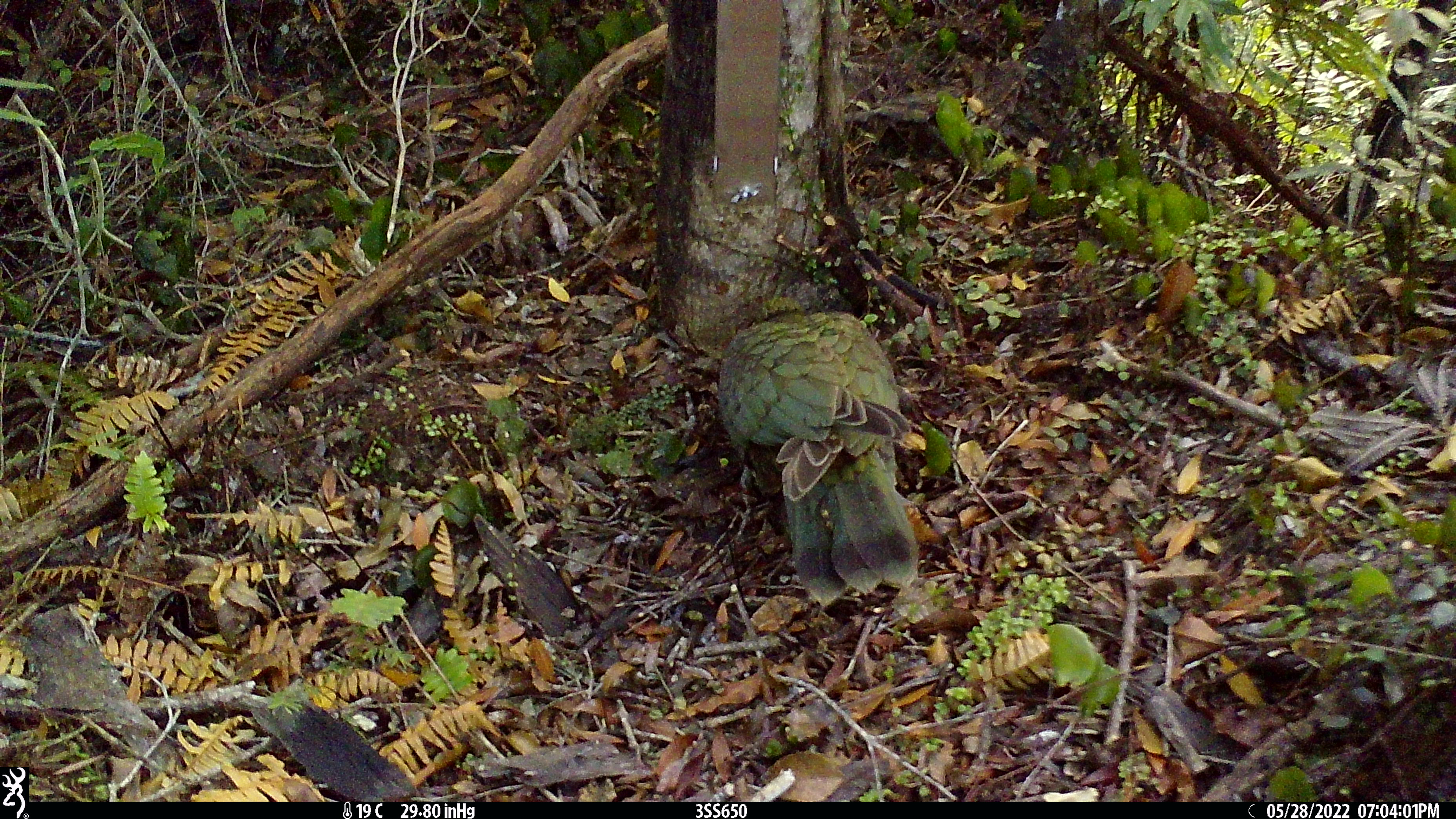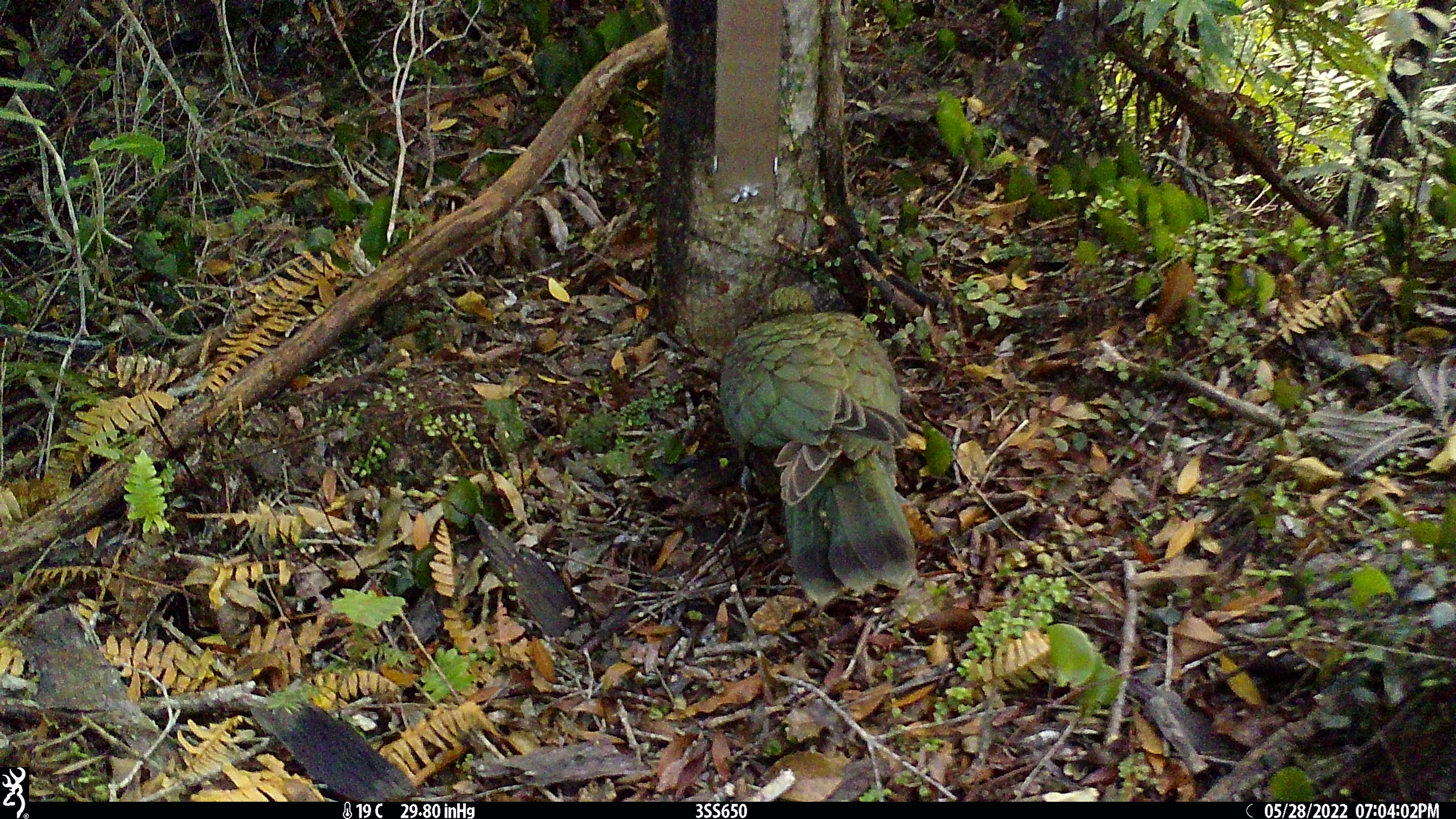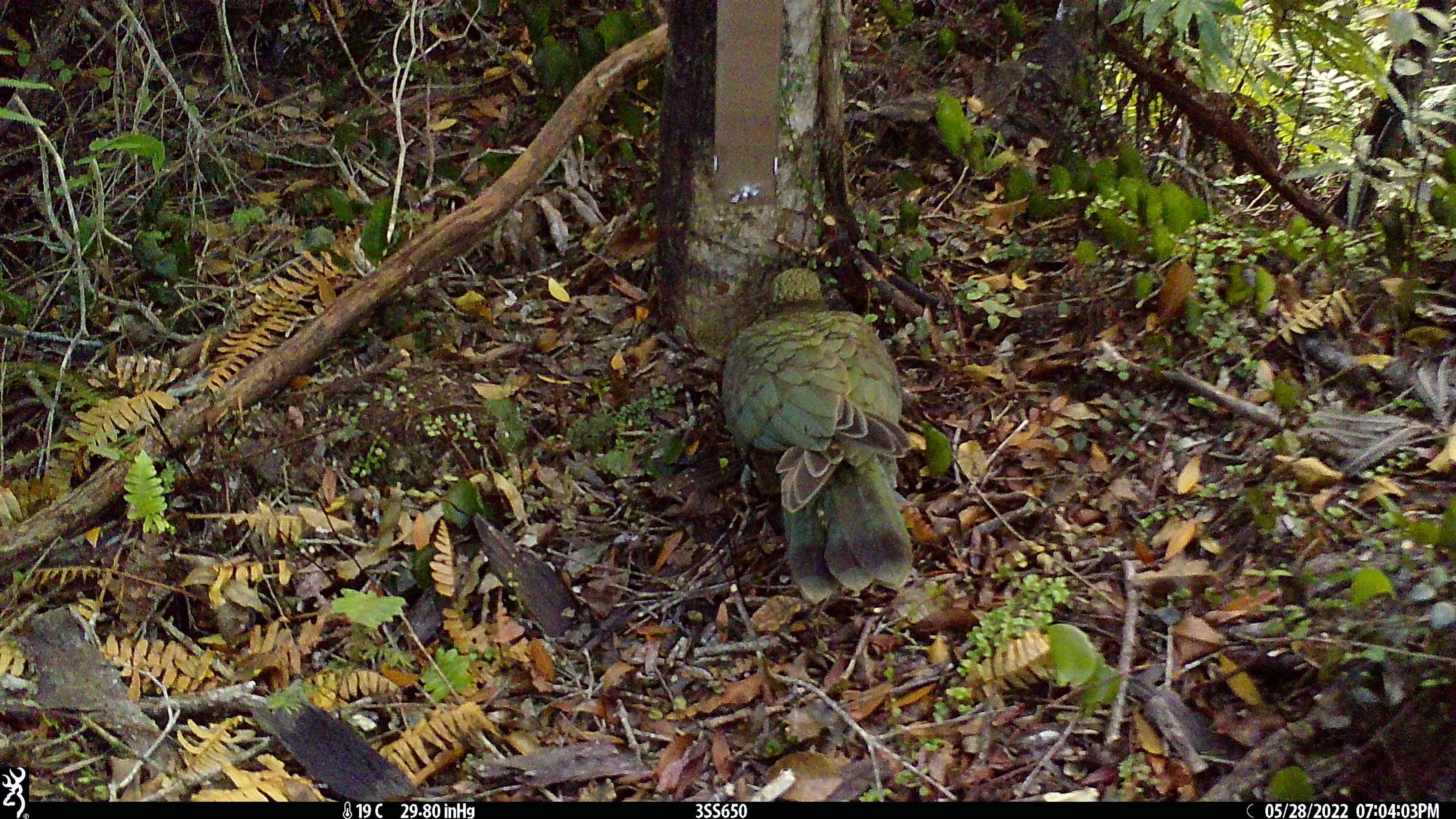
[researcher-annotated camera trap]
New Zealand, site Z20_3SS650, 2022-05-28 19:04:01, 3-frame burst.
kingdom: Animalia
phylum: Chordata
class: Aves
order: Psittaciformes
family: Strigopidae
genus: Nestor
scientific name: Nestor notabilis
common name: kea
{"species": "kea (Nestor notabilis)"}